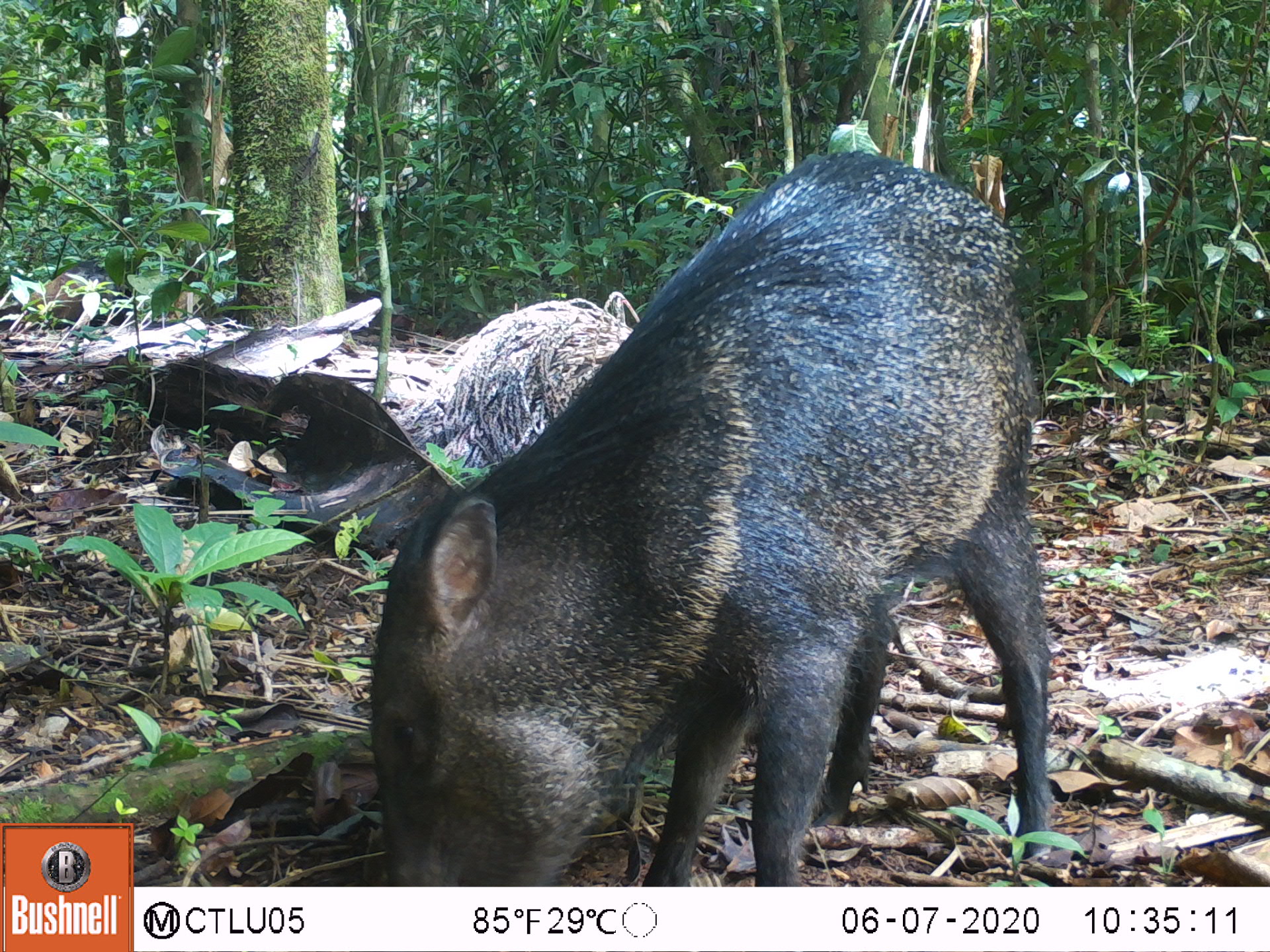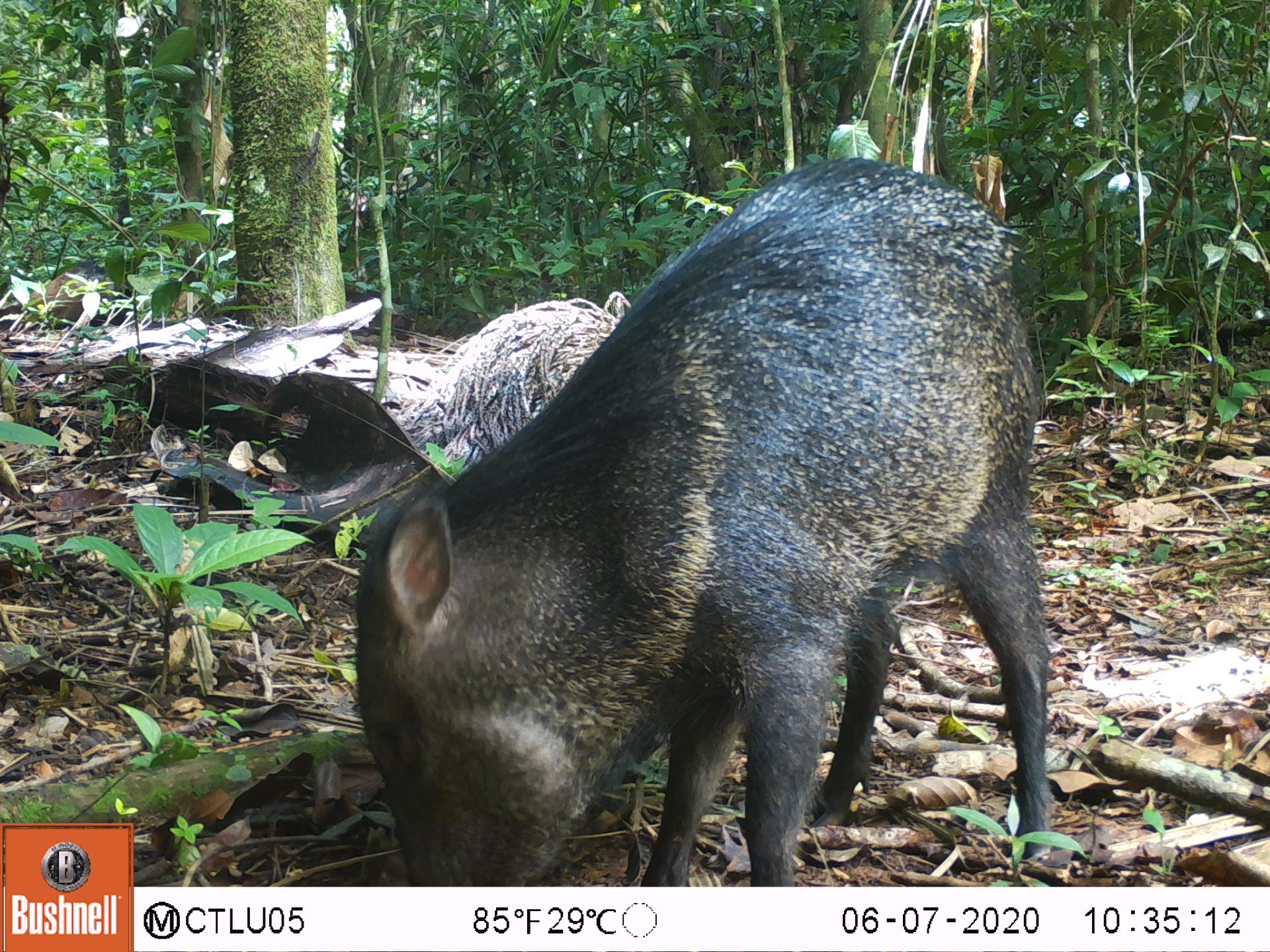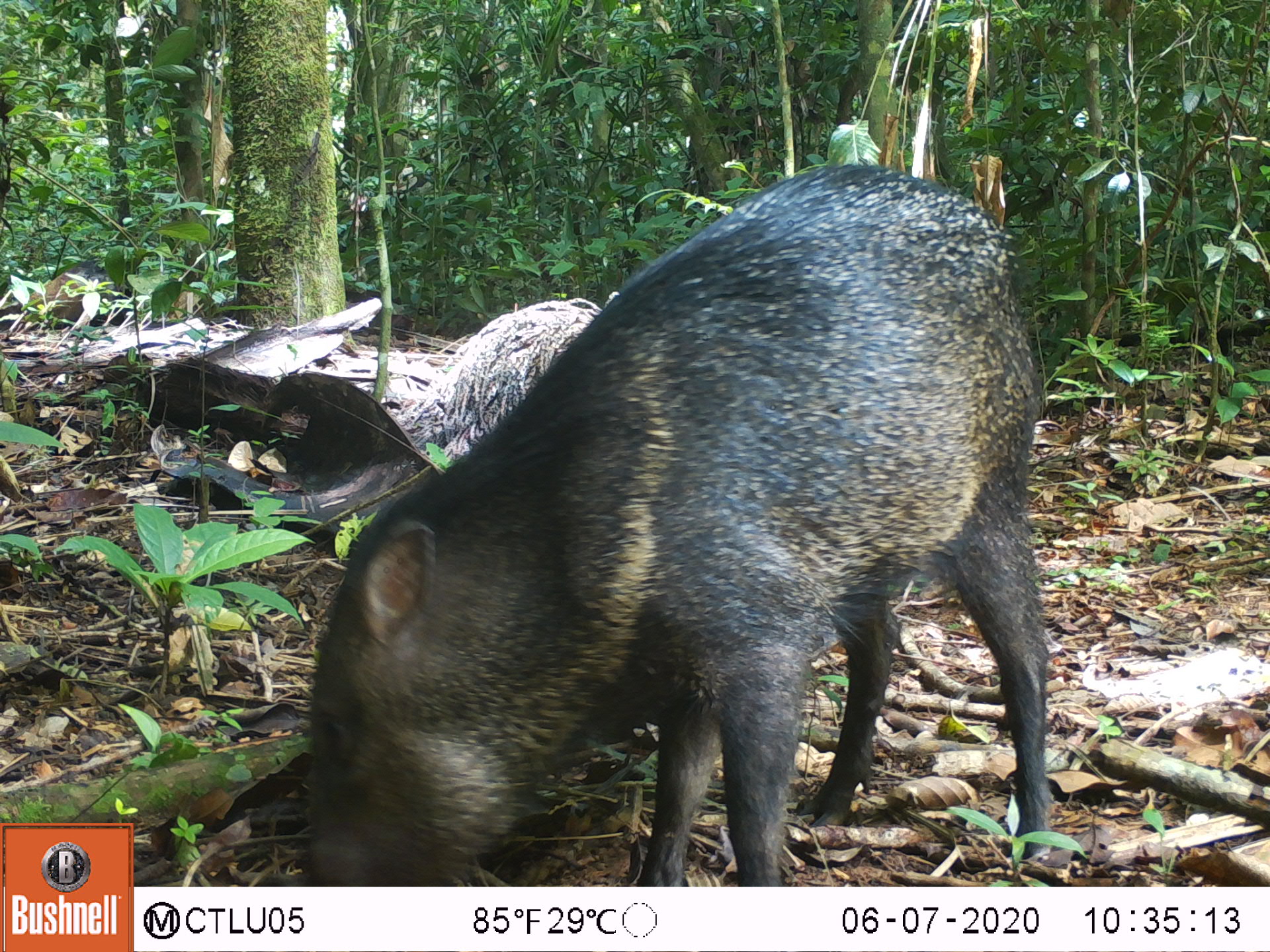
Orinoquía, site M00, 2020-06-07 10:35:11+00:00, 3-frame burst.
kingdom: Animalia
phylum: Chordata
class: Mammalia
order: Artiodactyla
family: Tayassuidae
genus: Pecari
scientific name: Pecari tajacu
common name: collared peccary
Collared peccary (Pecari tajacu).